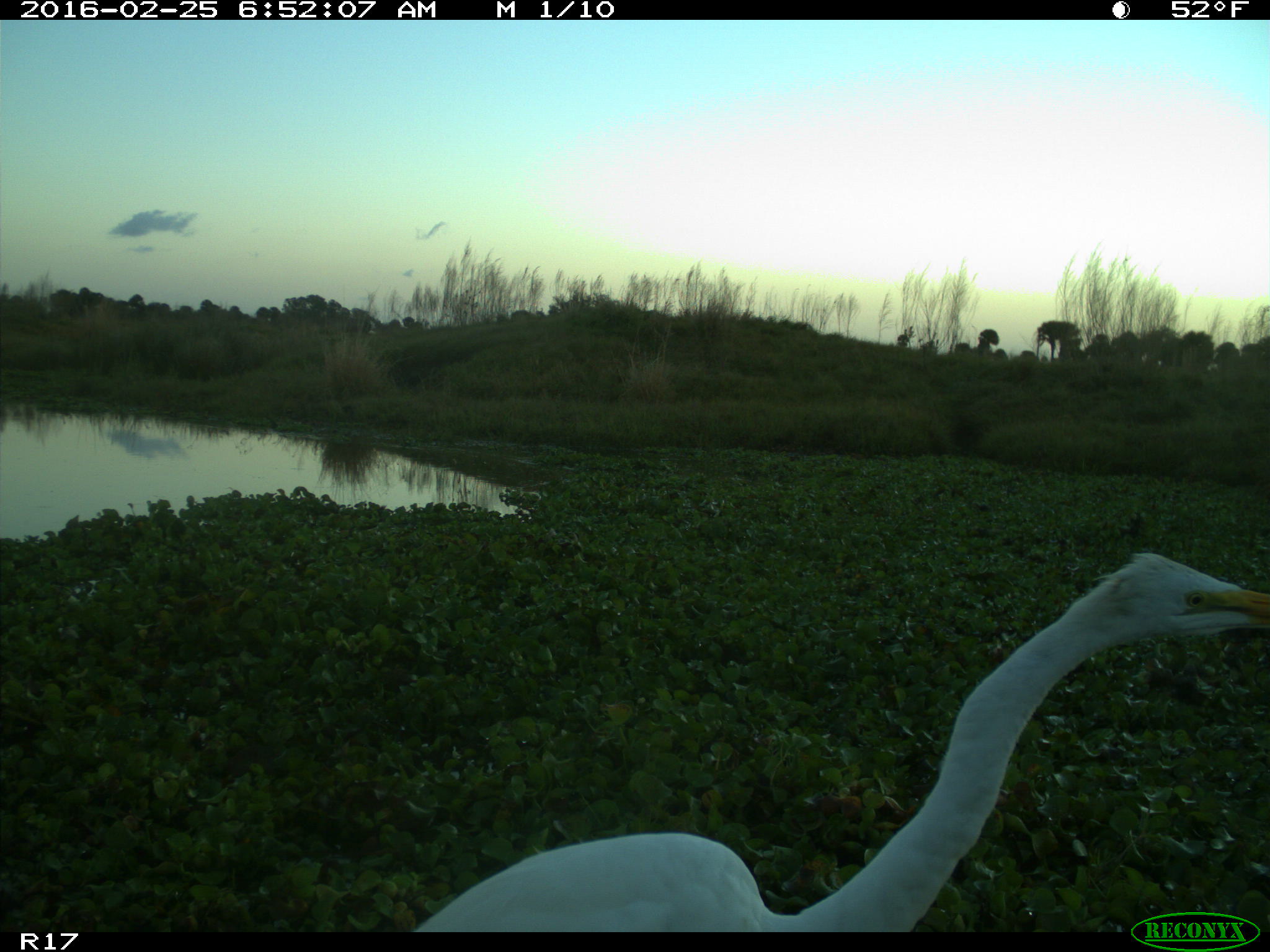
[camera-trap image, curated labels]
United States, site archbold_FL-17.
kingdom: Animalia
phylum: Chordata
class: Aves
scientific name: Aves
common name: birds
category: unidentified bird